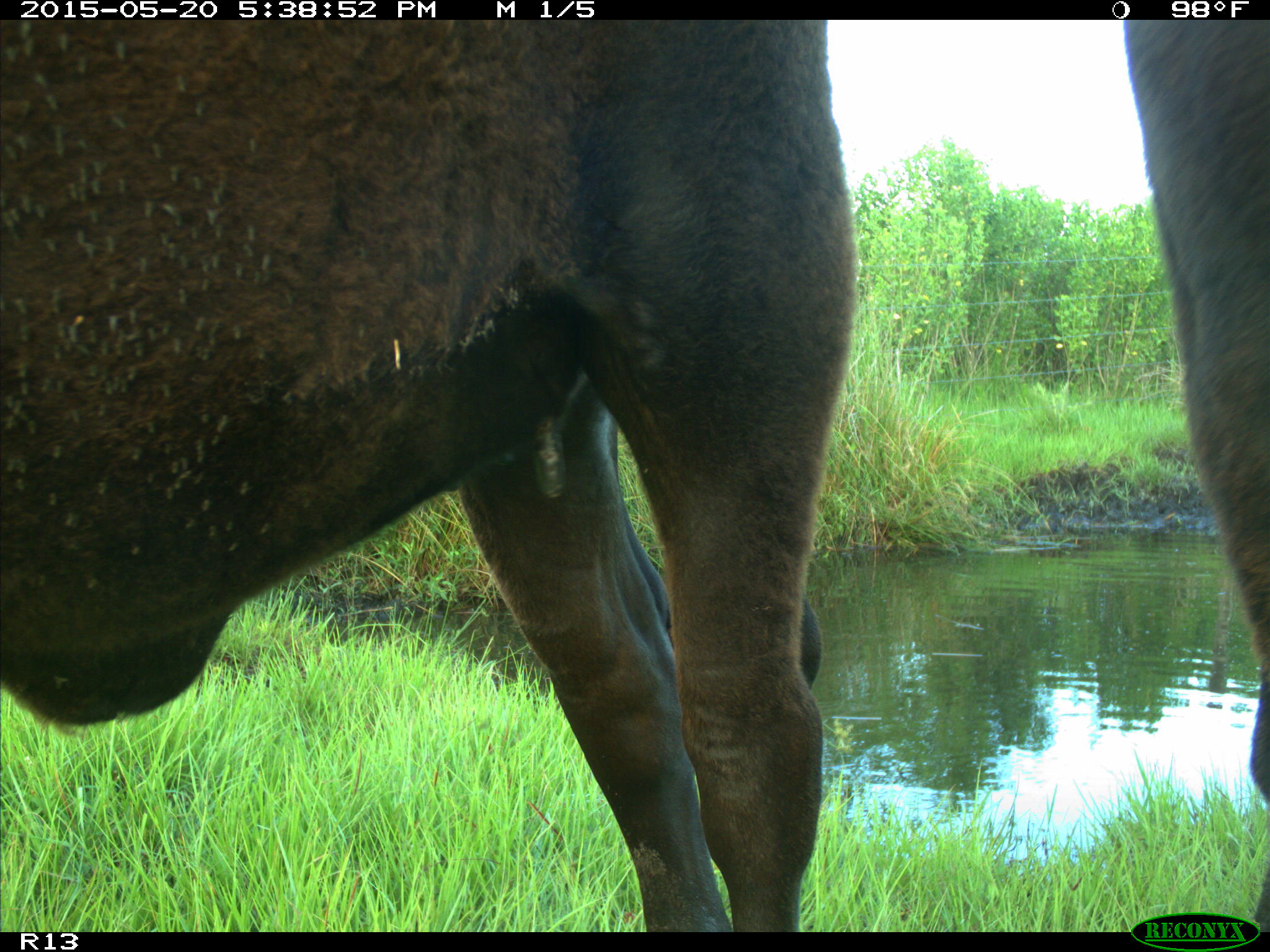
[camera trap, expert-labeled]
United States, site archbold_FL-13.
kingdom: Animalia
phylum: Chordata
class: Mammalia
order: Artiodactyla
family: Bovidae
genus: Bos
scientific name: Bos taurus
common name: domestic cow